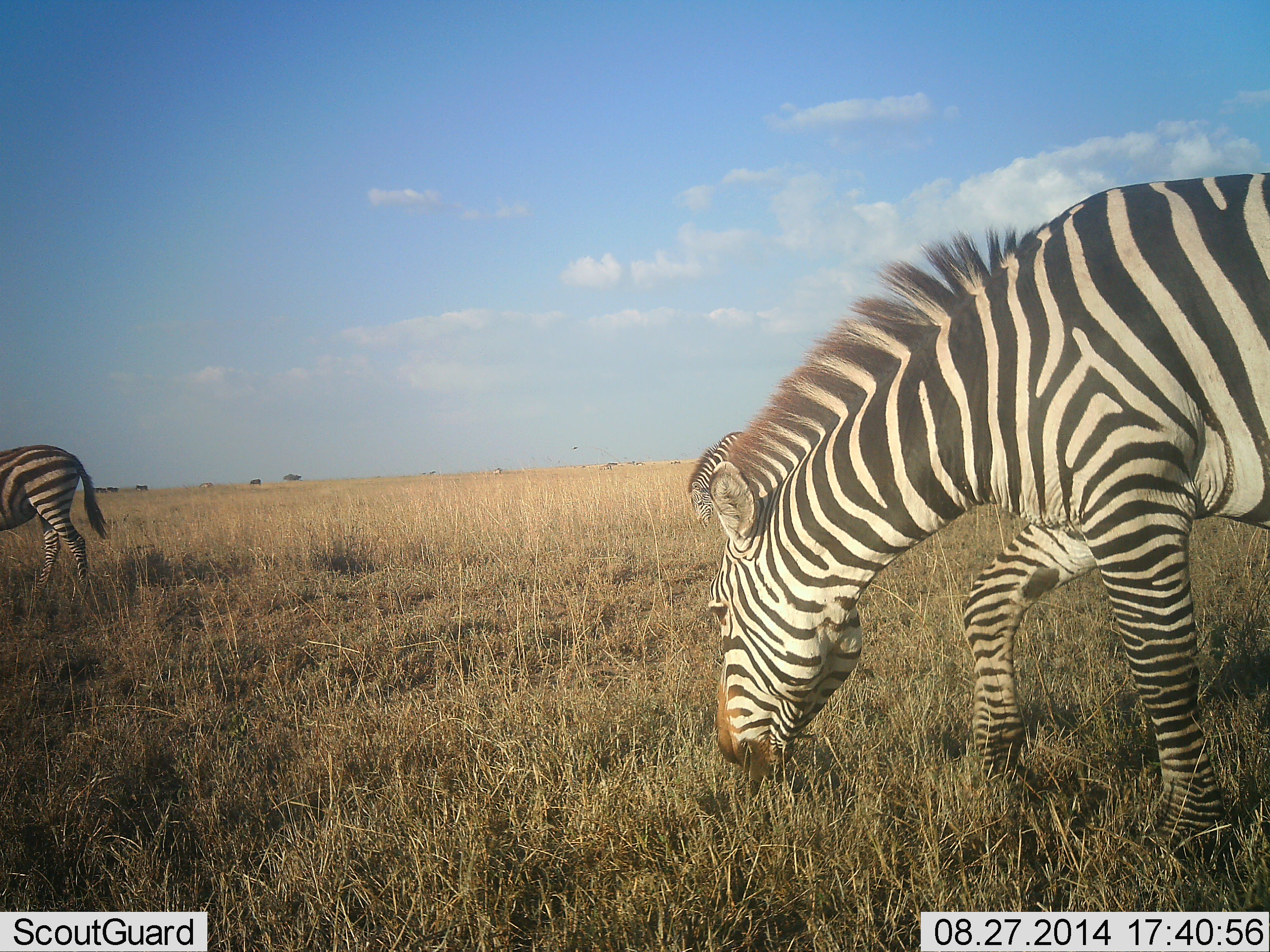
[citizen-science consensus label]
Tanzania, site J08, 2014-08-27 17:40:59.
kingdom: Animalia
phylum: Chordata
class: Mammalia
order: Perissodactyla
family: Equidae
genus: Equus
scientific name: Equus quagga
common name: plains zebra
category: zebra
Zebra (plains zebra) (Equus quagga), count 2. Behavior (volunteer vote fractions): standing 10%, resting 0%, moving 10%, interacting 0%. Young present (vote fraction): 0%. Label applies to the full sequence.